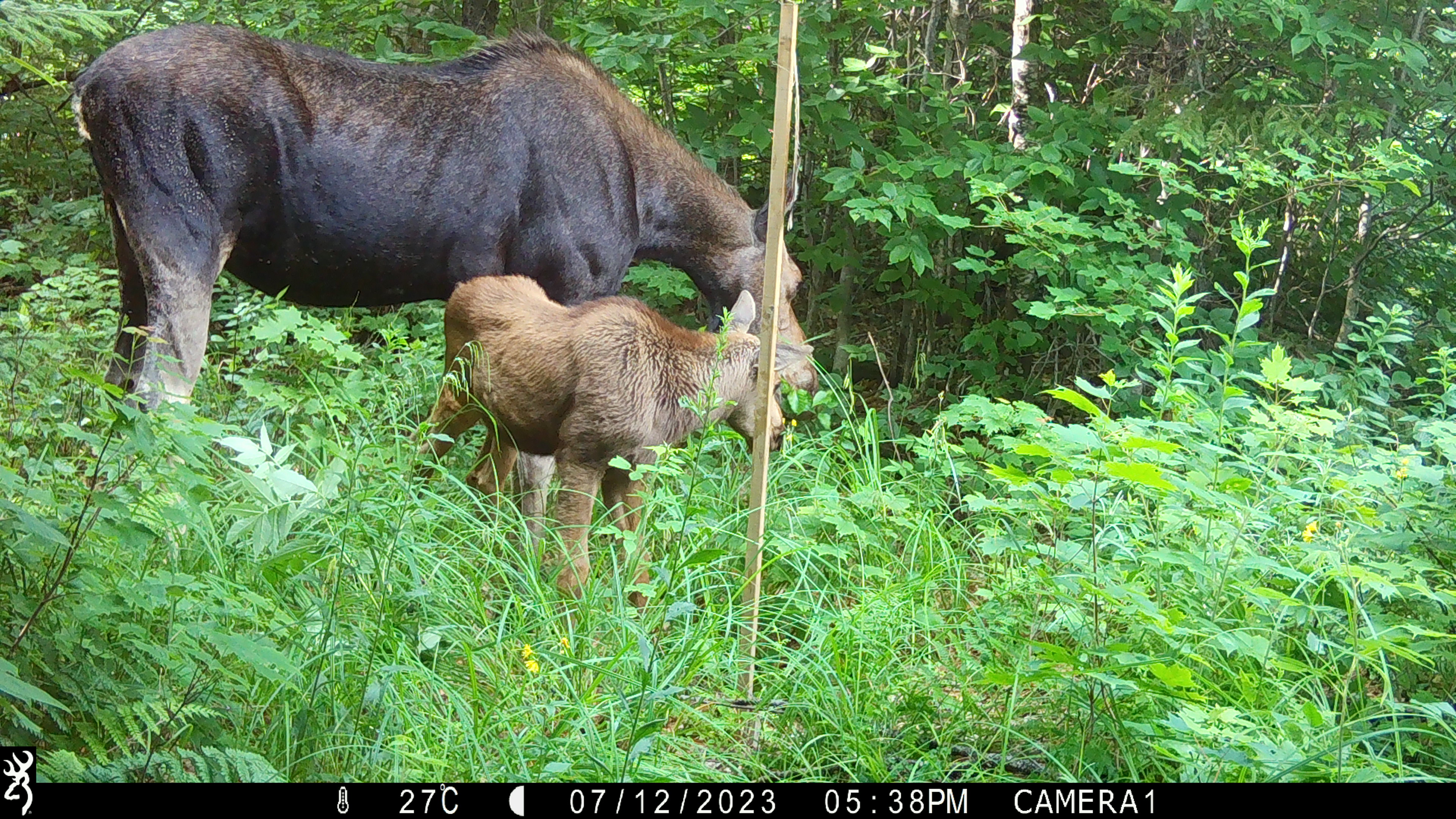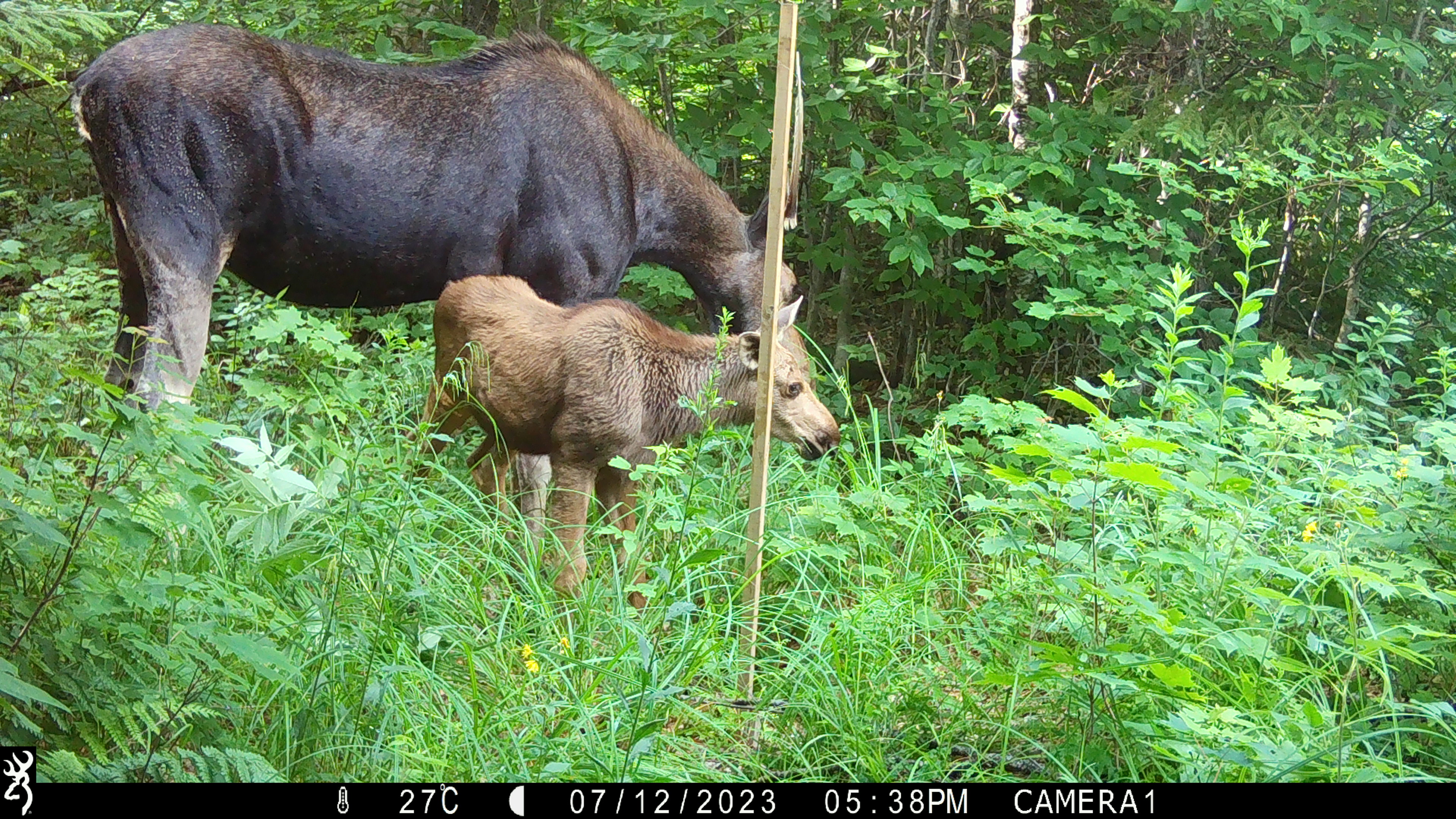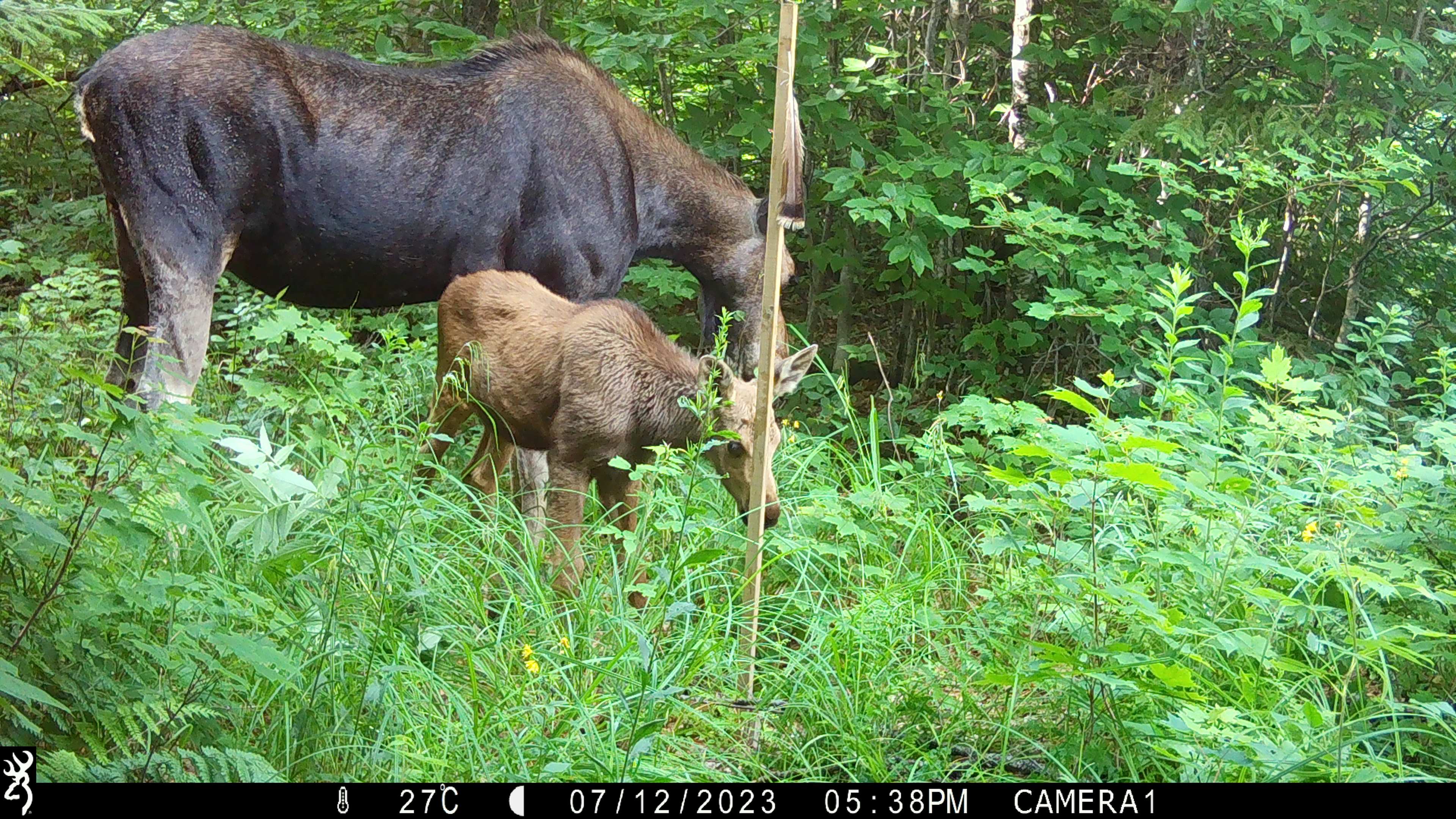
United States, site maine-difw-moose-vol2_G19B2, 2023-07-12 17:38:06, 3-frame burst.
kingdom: Animalia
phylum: Chordata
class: Mammalia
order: Artiodactyla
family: Cervidae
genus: Alces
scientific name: Alces alces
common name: moose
Moose (Alces alces).